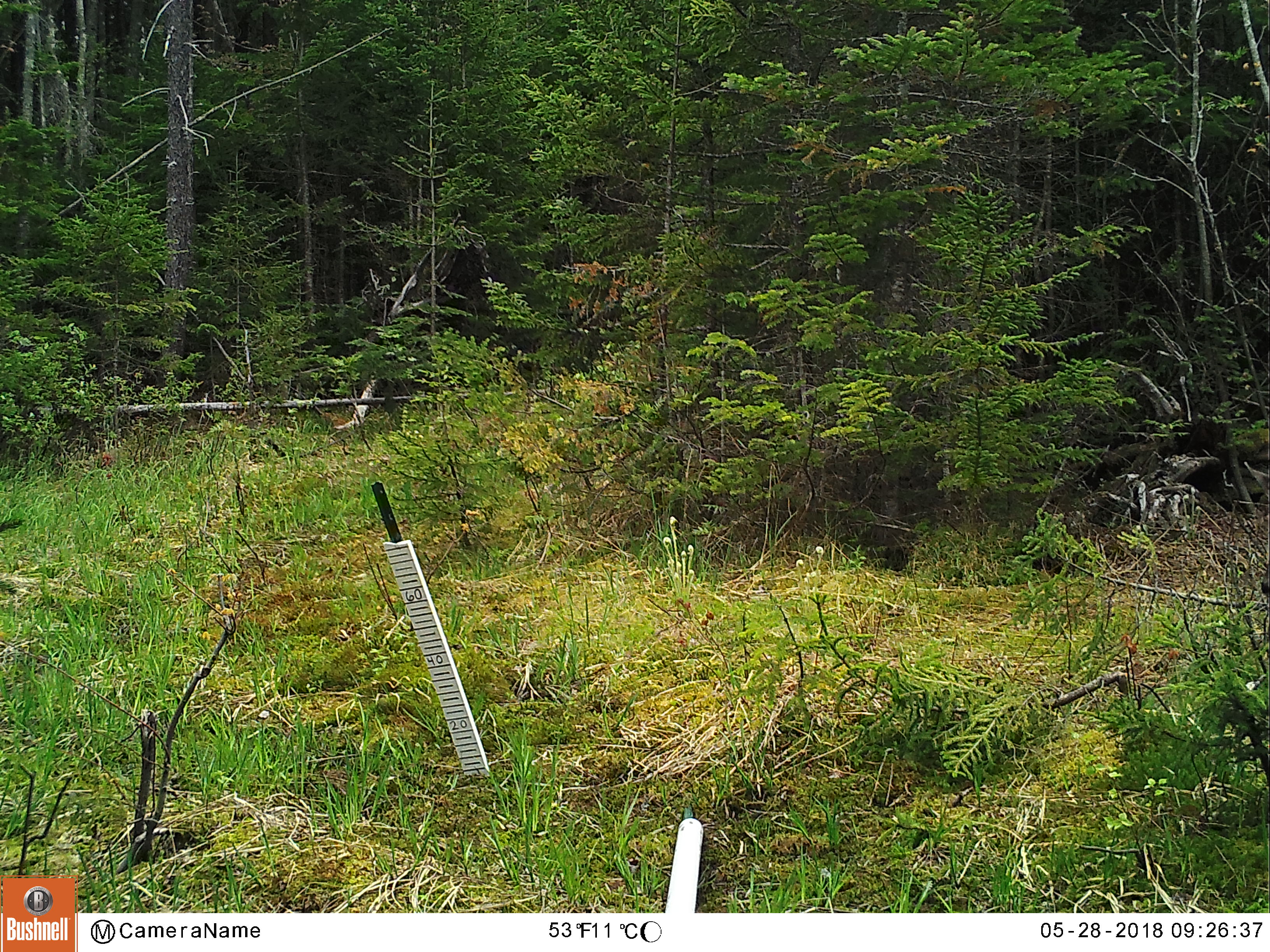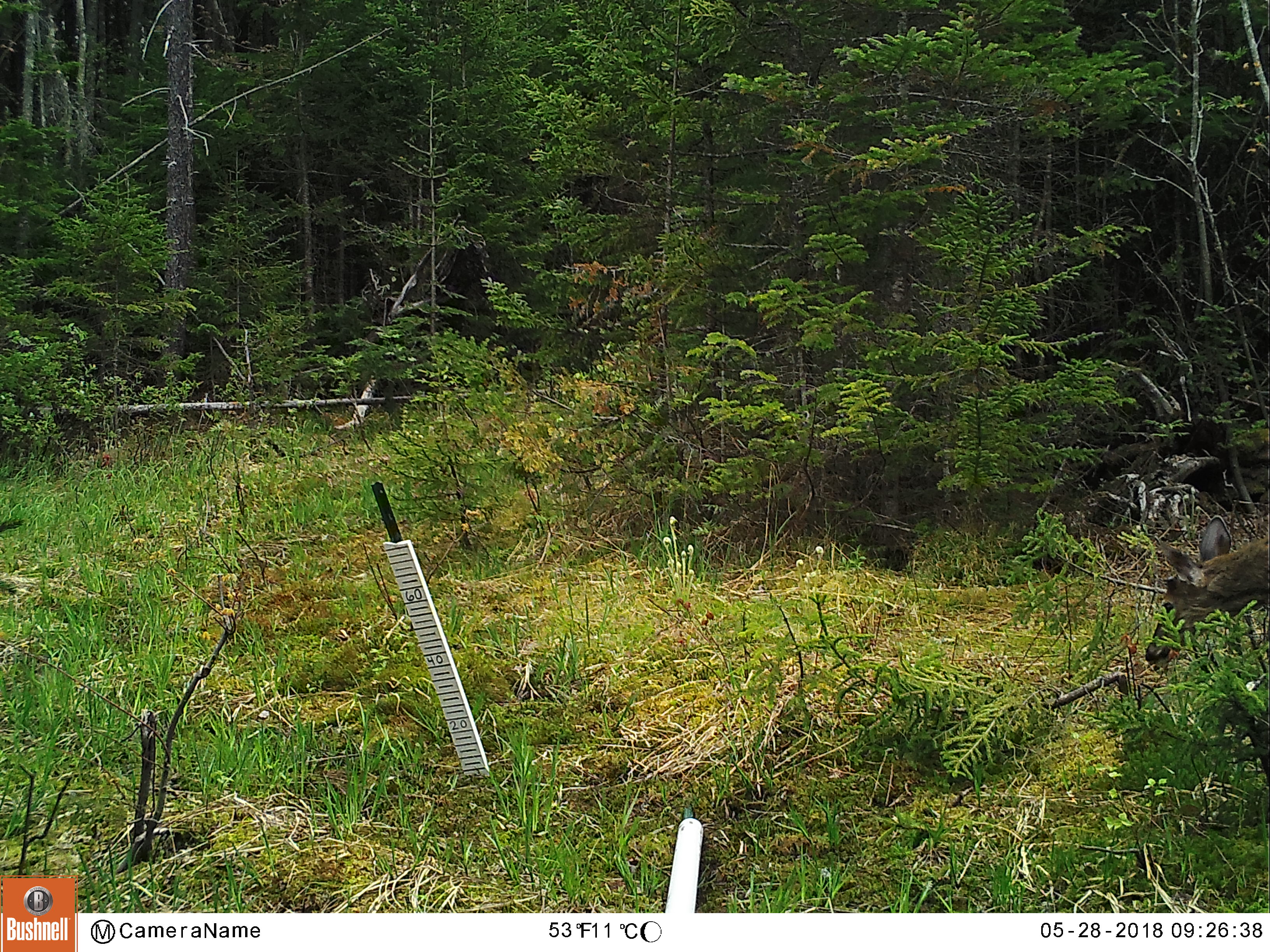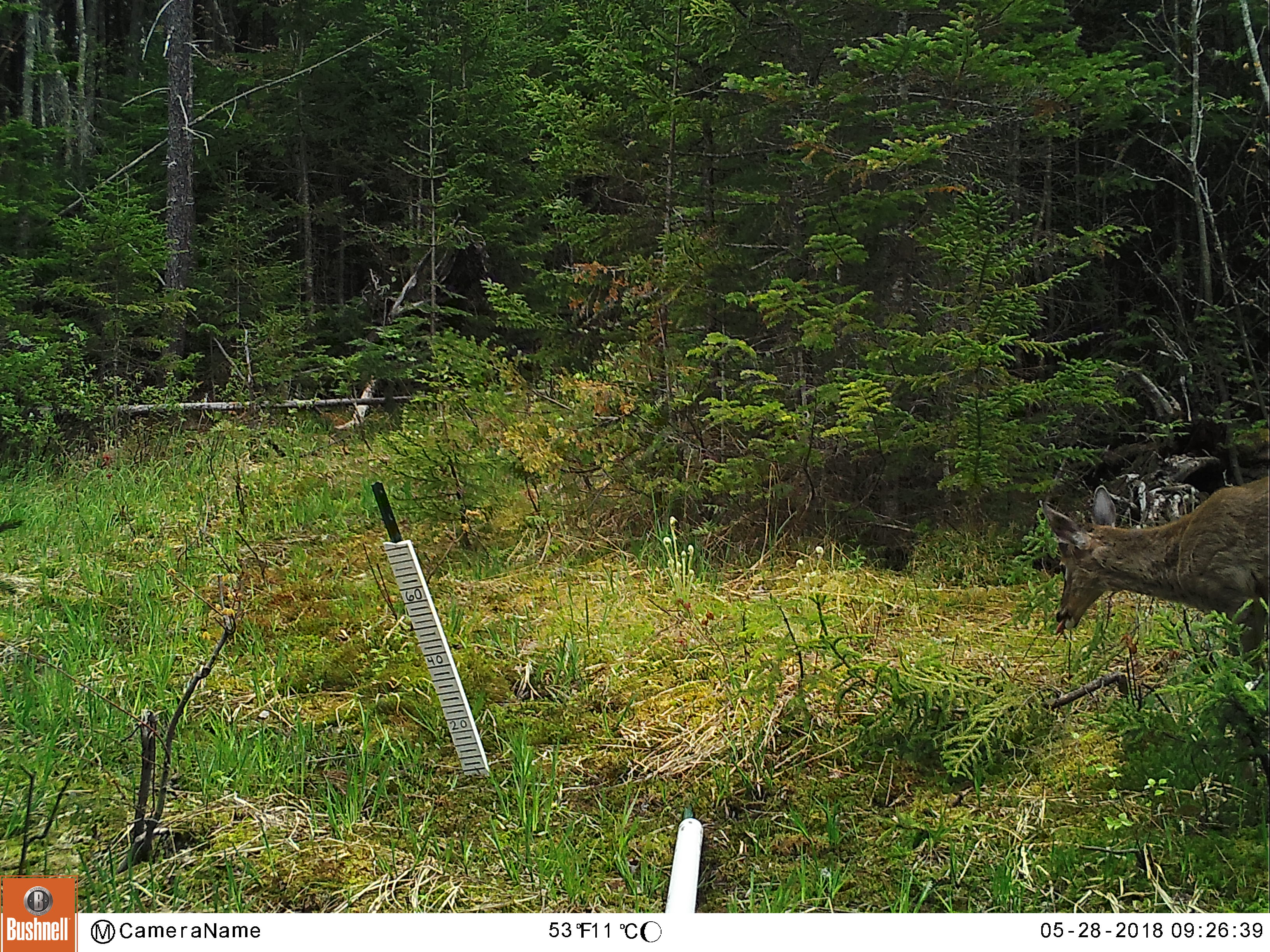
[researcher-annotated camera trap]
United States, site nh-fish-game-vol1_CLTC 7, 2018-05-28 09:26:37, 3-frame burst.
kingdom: Animalia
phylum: Chordata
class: Mammalia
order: Artiodactyla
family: Cervidae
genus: Odocoileus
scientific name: Odocoileus virginianus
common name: white-tailed deer